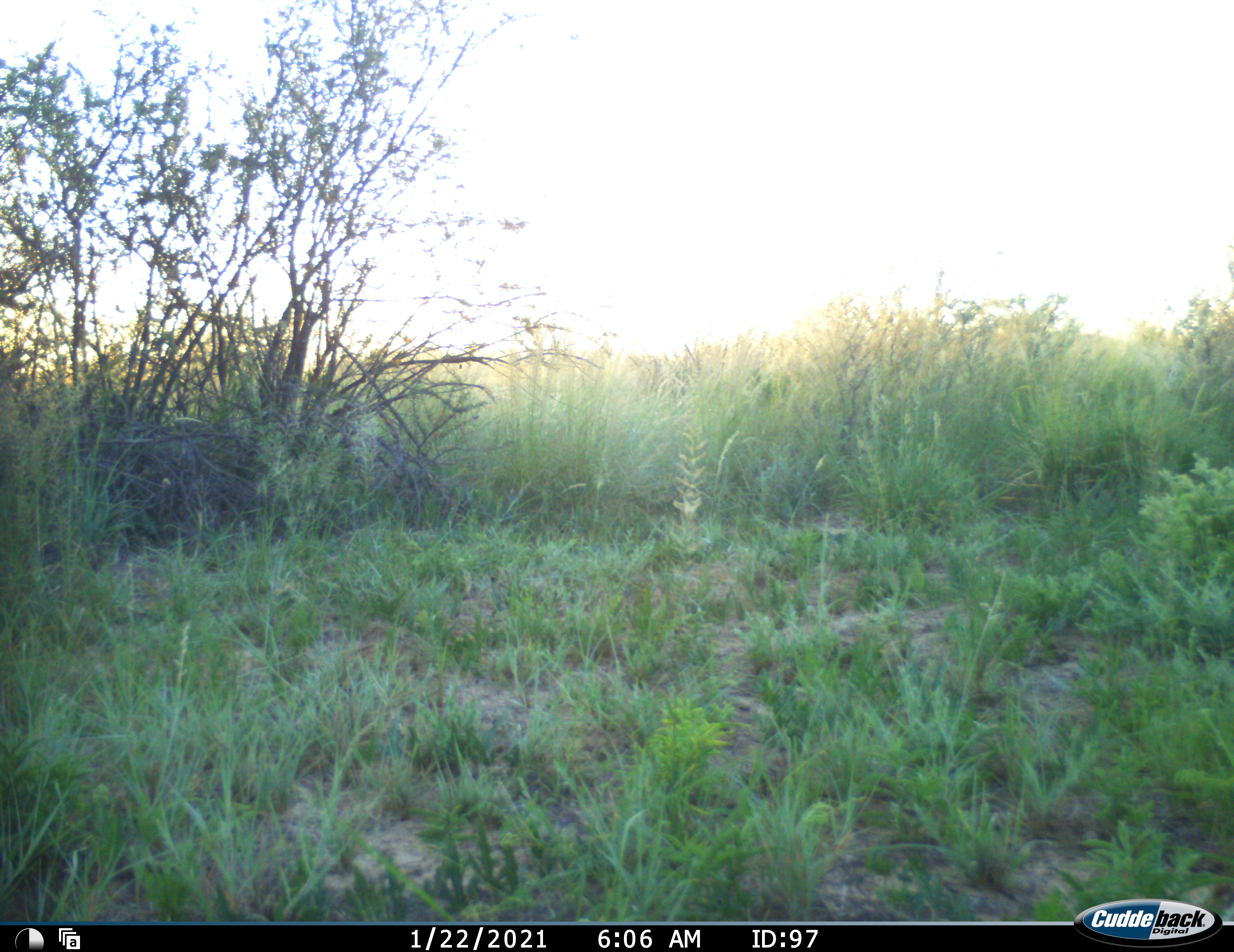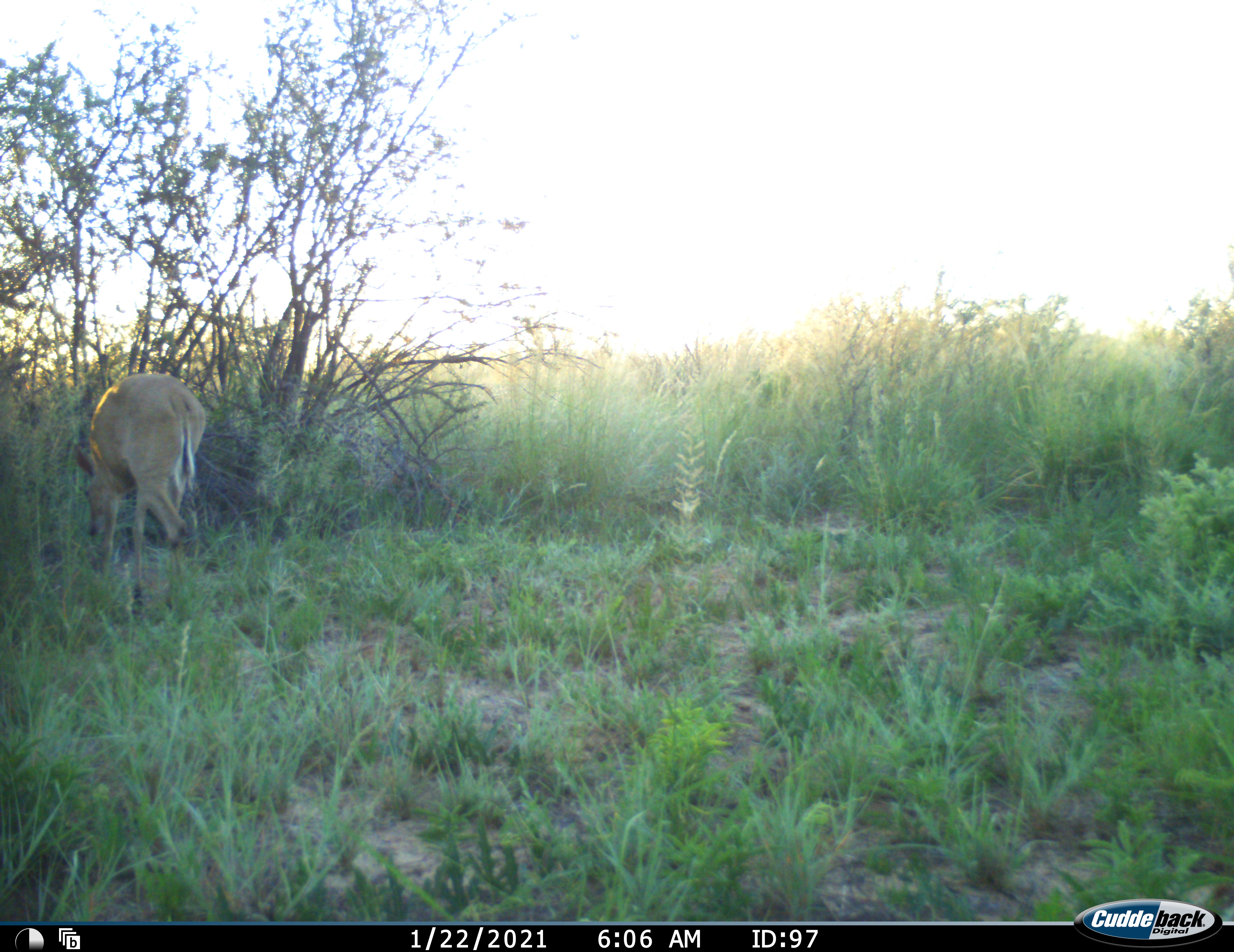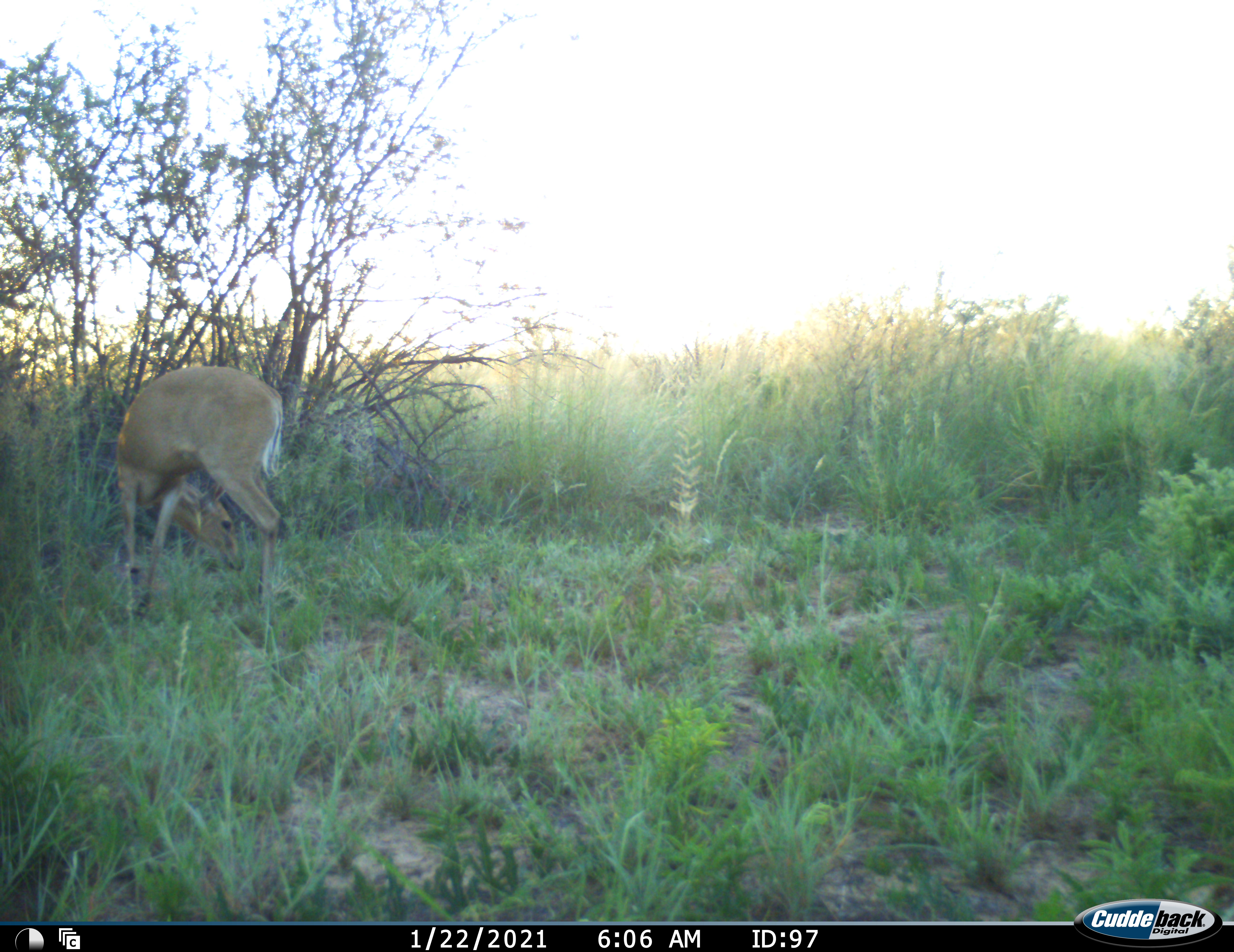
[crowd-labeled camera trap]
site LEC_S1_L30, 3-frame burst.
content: unidentified animal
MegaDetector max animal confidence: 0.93